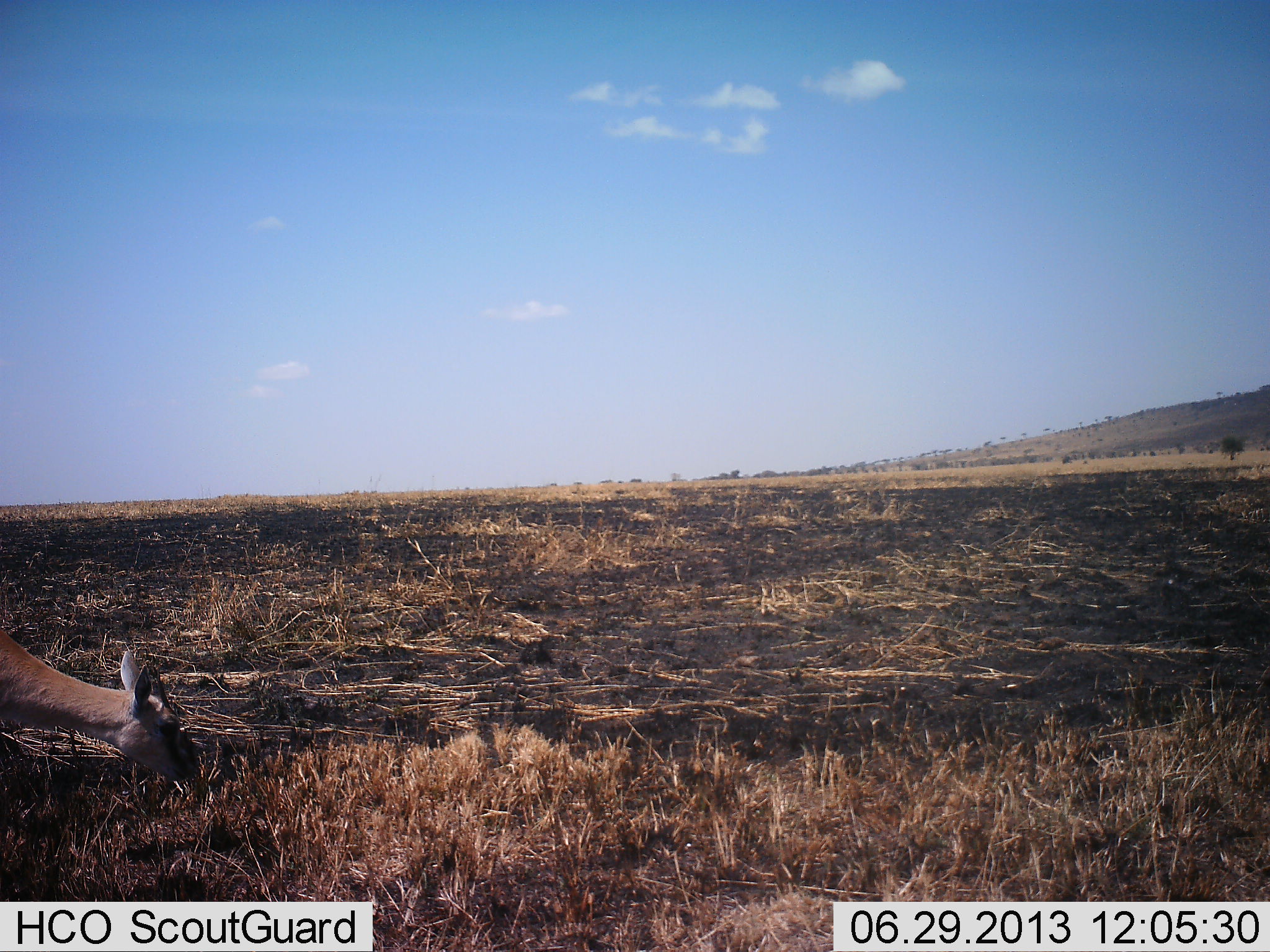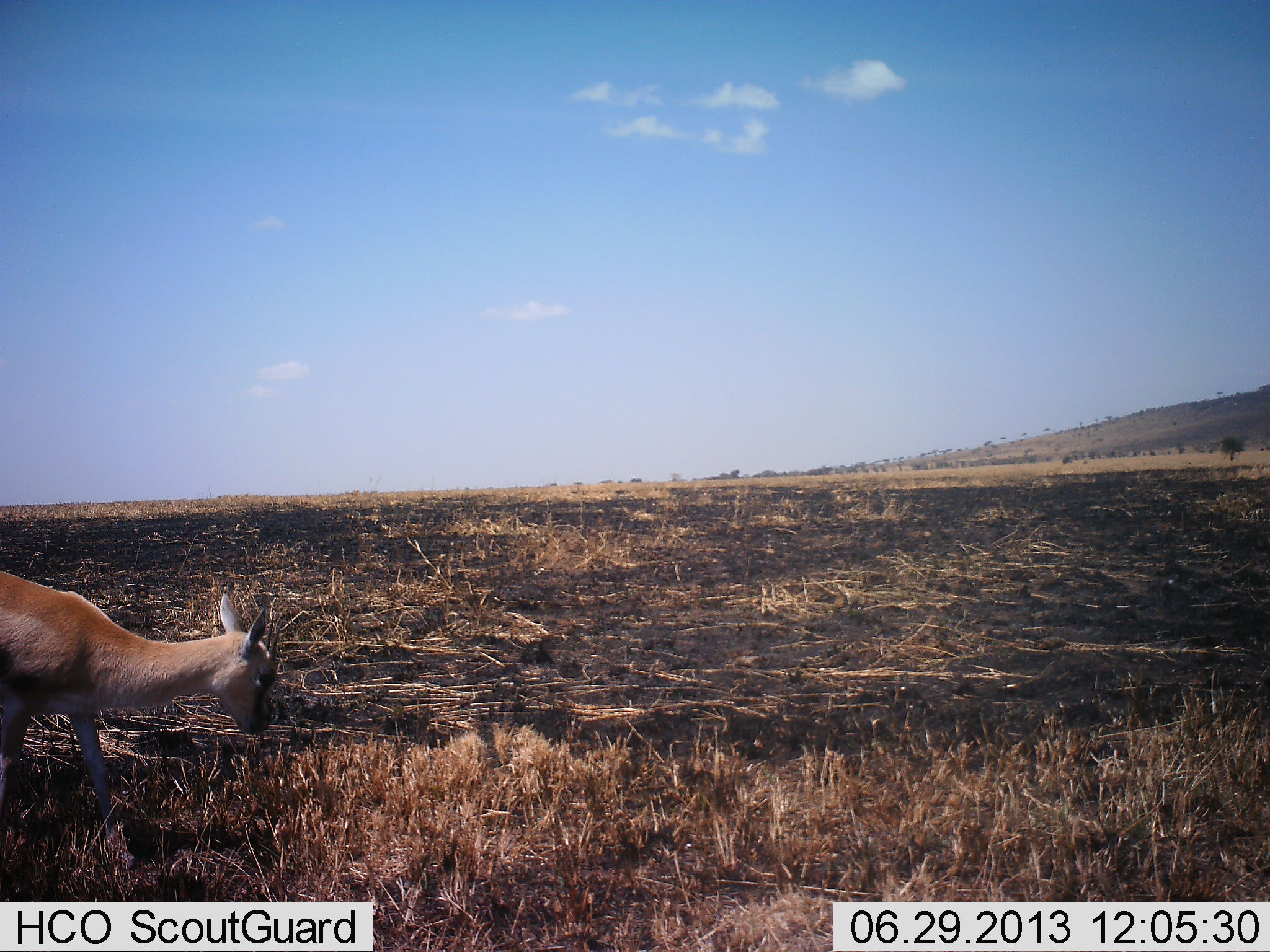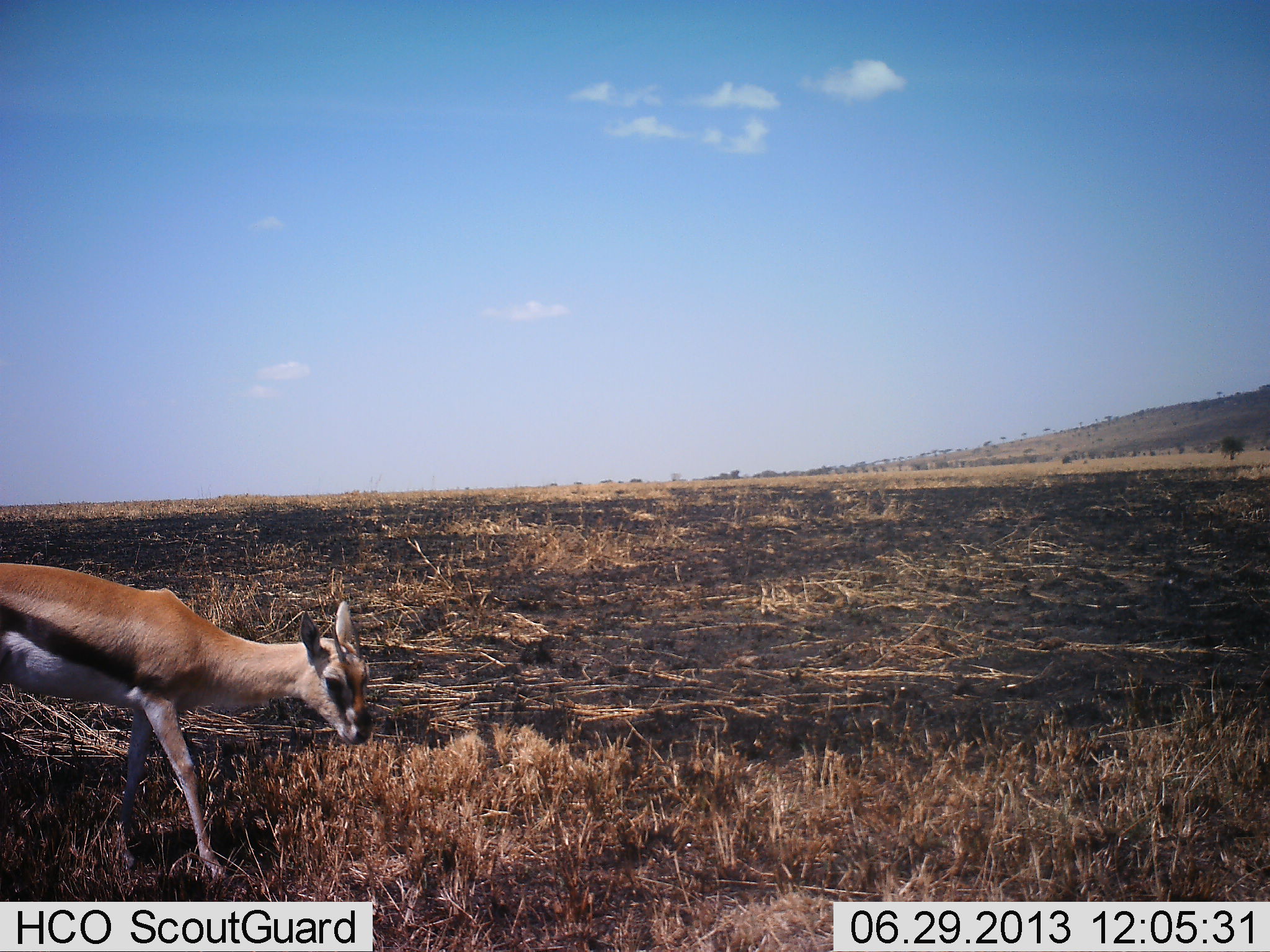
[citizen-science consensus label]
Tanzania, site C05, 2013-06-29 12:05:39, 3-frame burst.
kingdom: Animalia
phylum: Chordata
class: Mammalia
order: Artiodactyla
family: Bovidae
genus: Eudorcas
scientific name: Eudorcas thomsonii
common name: thomson's gazelle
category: gazellethomsons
Gazellethomsons (thomson's gazelle) (Eudorcas thomsonii), count 1. Behavior (volunteer vote fractions): standing 12%, resting 0%, moving 62%, interacting 0%. Young present (vote fraction): 4%. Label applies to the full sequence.